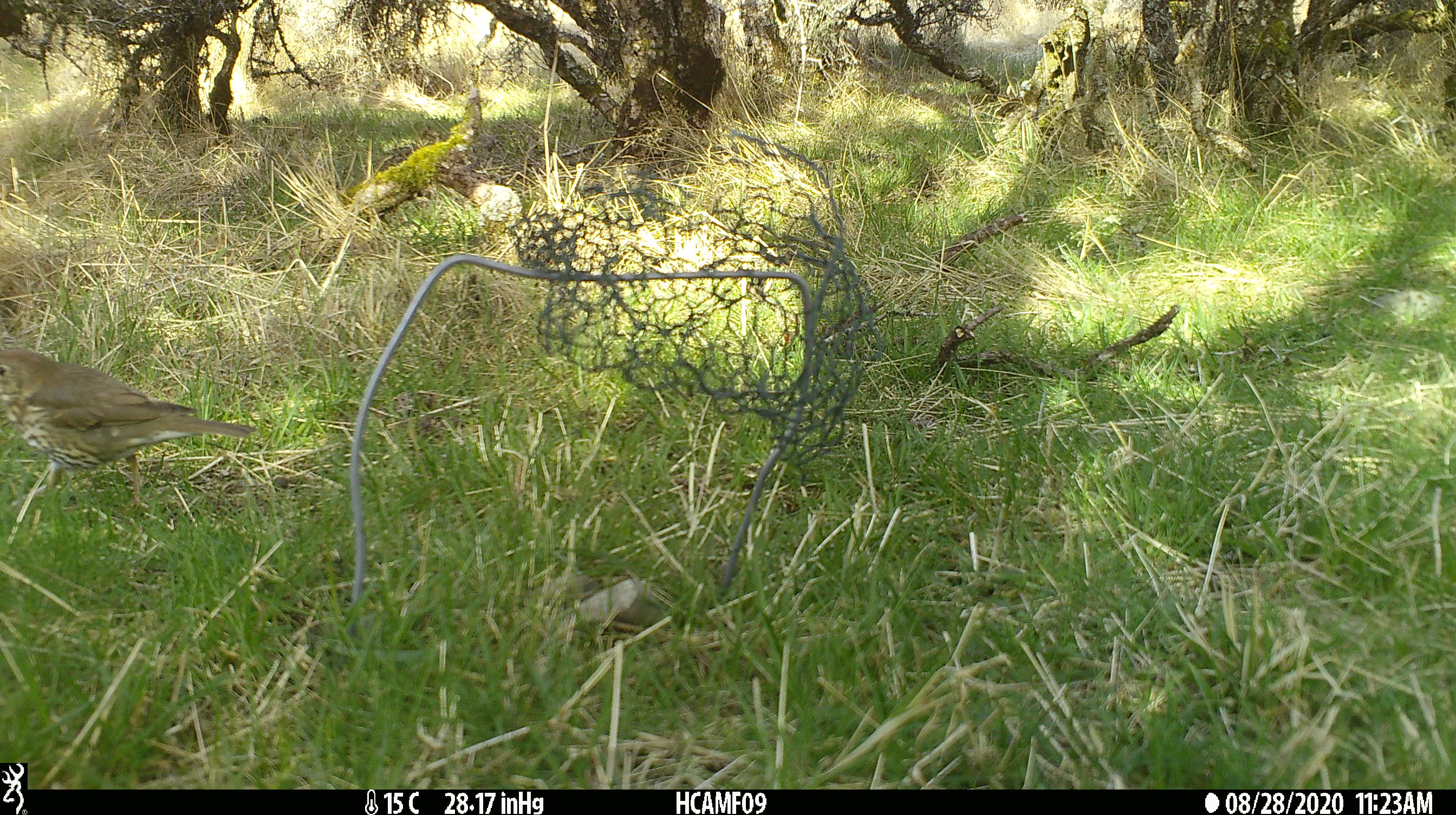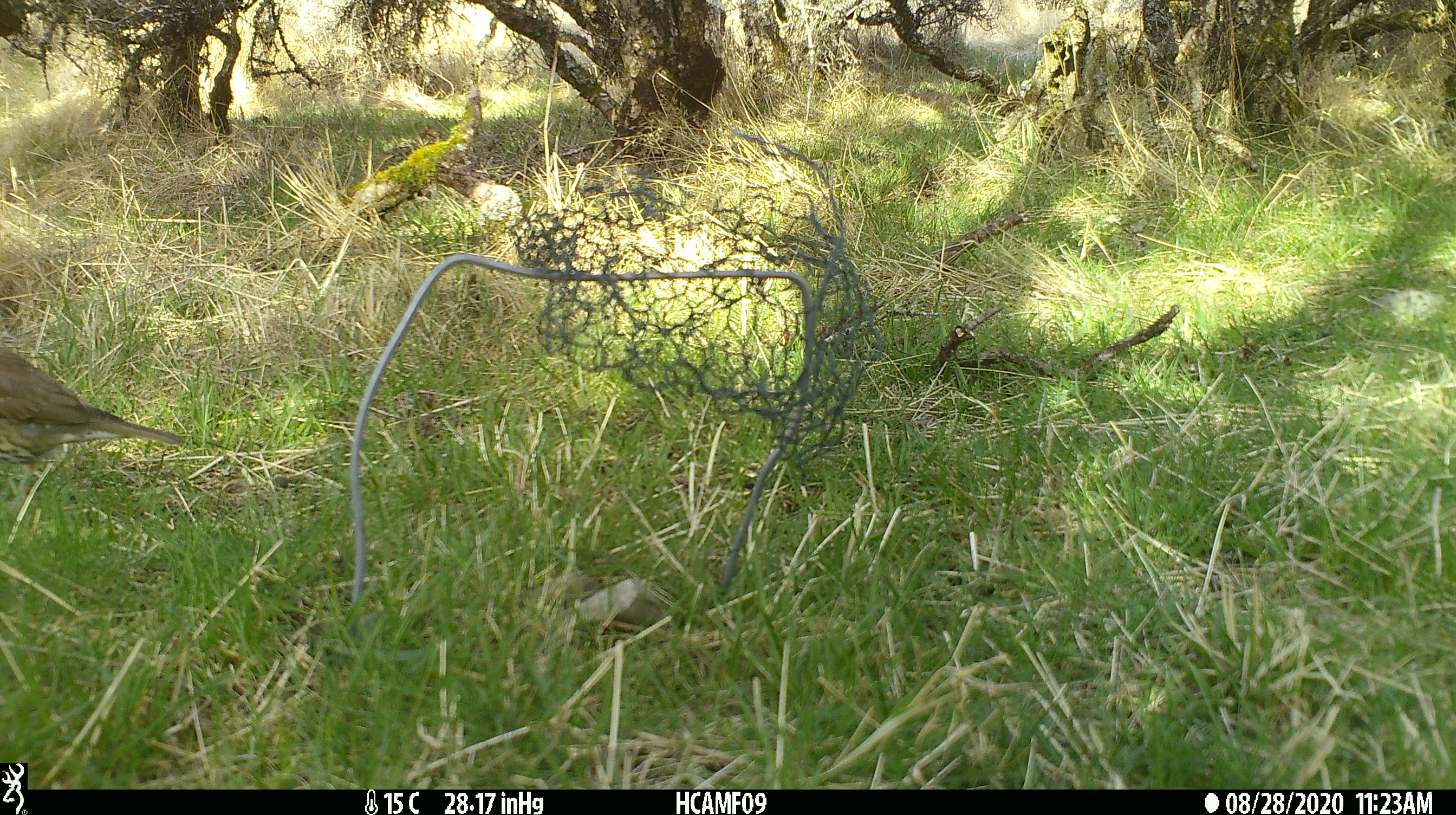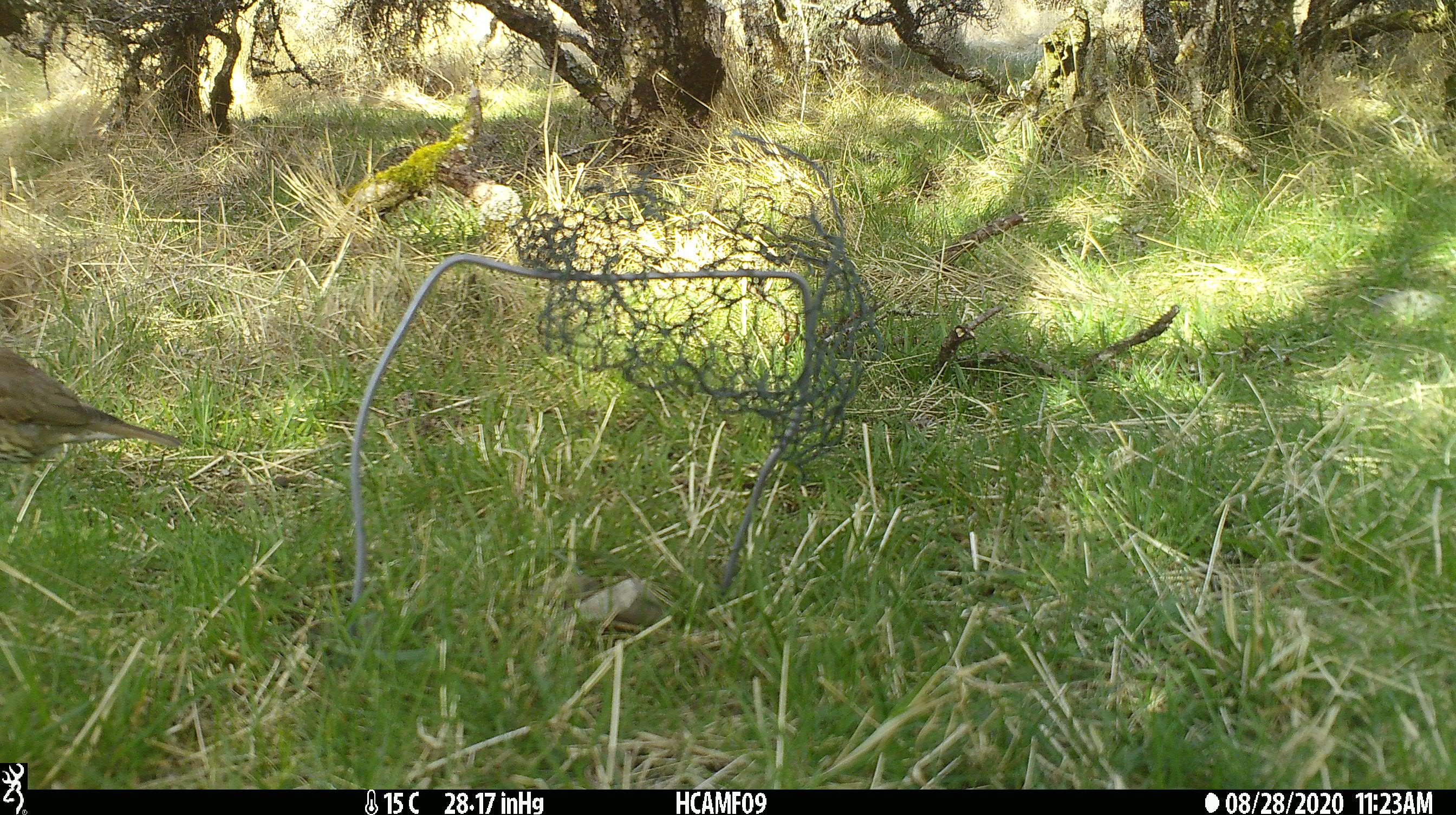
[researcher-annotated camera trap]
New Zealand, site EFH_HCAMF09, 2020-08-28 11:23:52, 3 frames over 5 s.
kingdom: Animalia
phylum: Chordata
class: Aves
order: Passeriformes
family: Turdidae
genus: Turdus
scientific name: Turdus philomelos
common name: song thrush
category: thrush